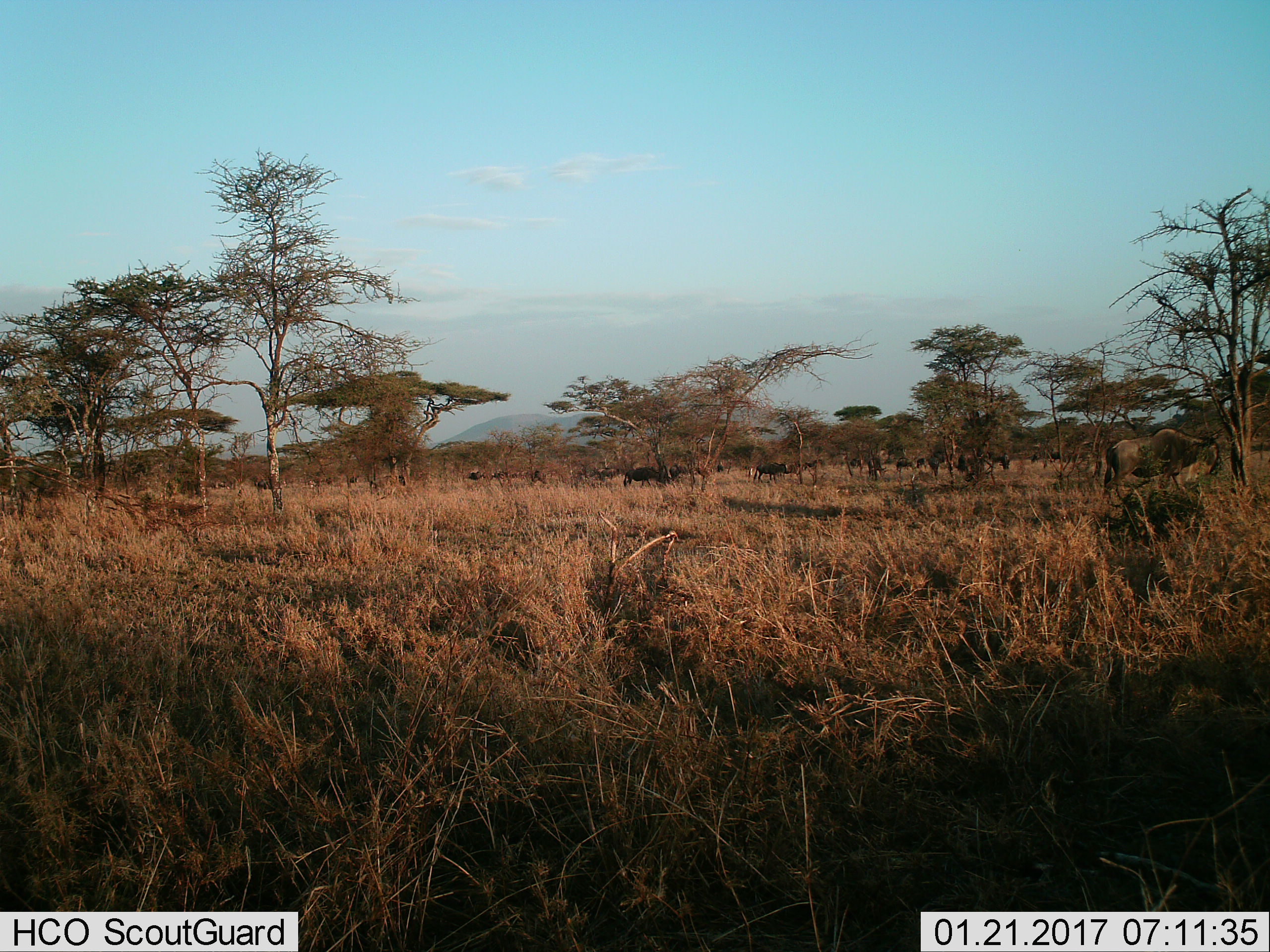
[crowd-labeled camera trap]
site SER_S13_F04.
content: unidentified animal